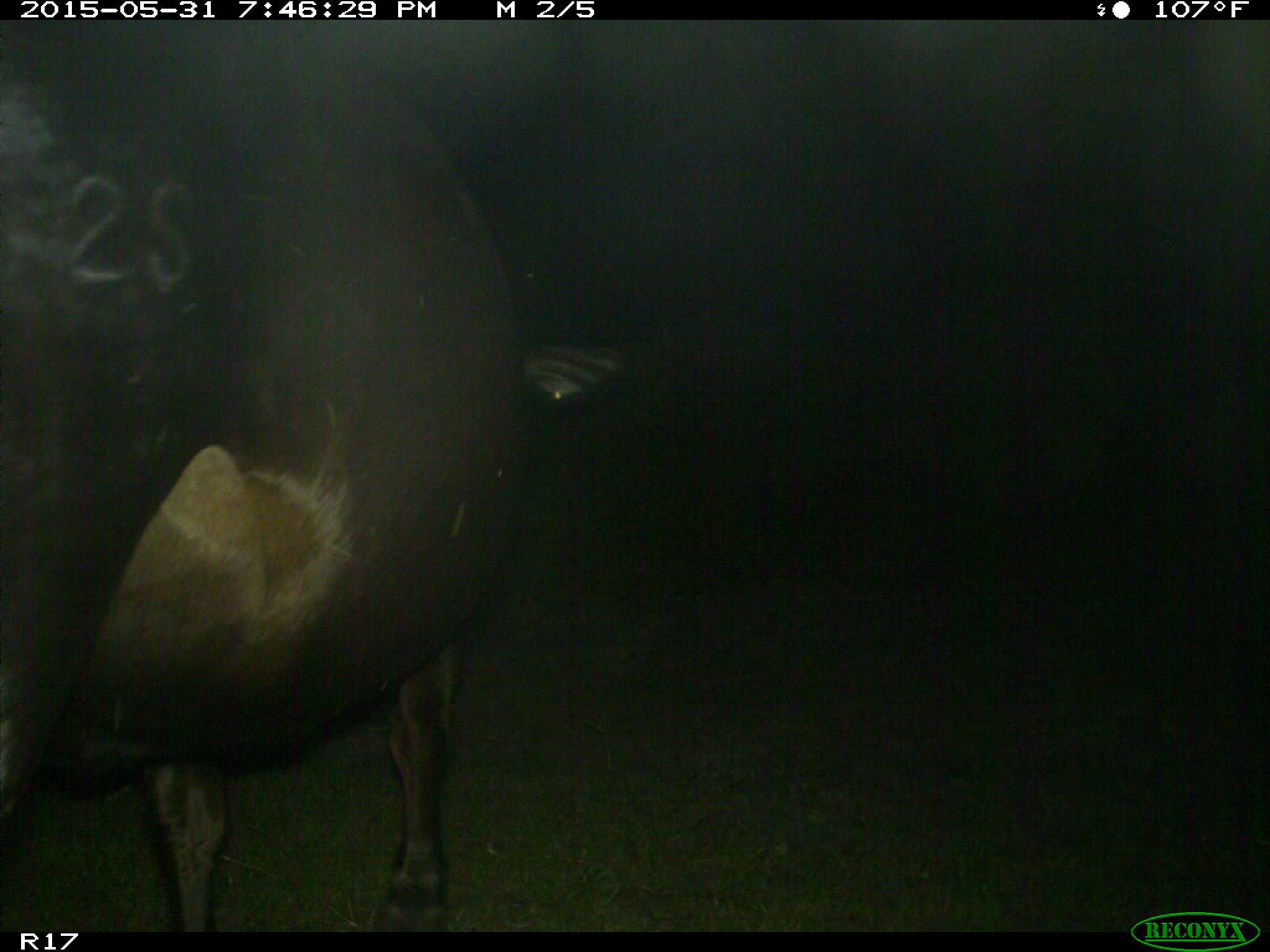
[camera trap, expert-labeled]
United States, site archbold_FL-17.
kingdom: Animalia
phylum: Chordata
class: Mammalia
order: Artiodactyla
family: Bovidae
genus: Bos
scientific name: Bos taurus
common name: domestic cow